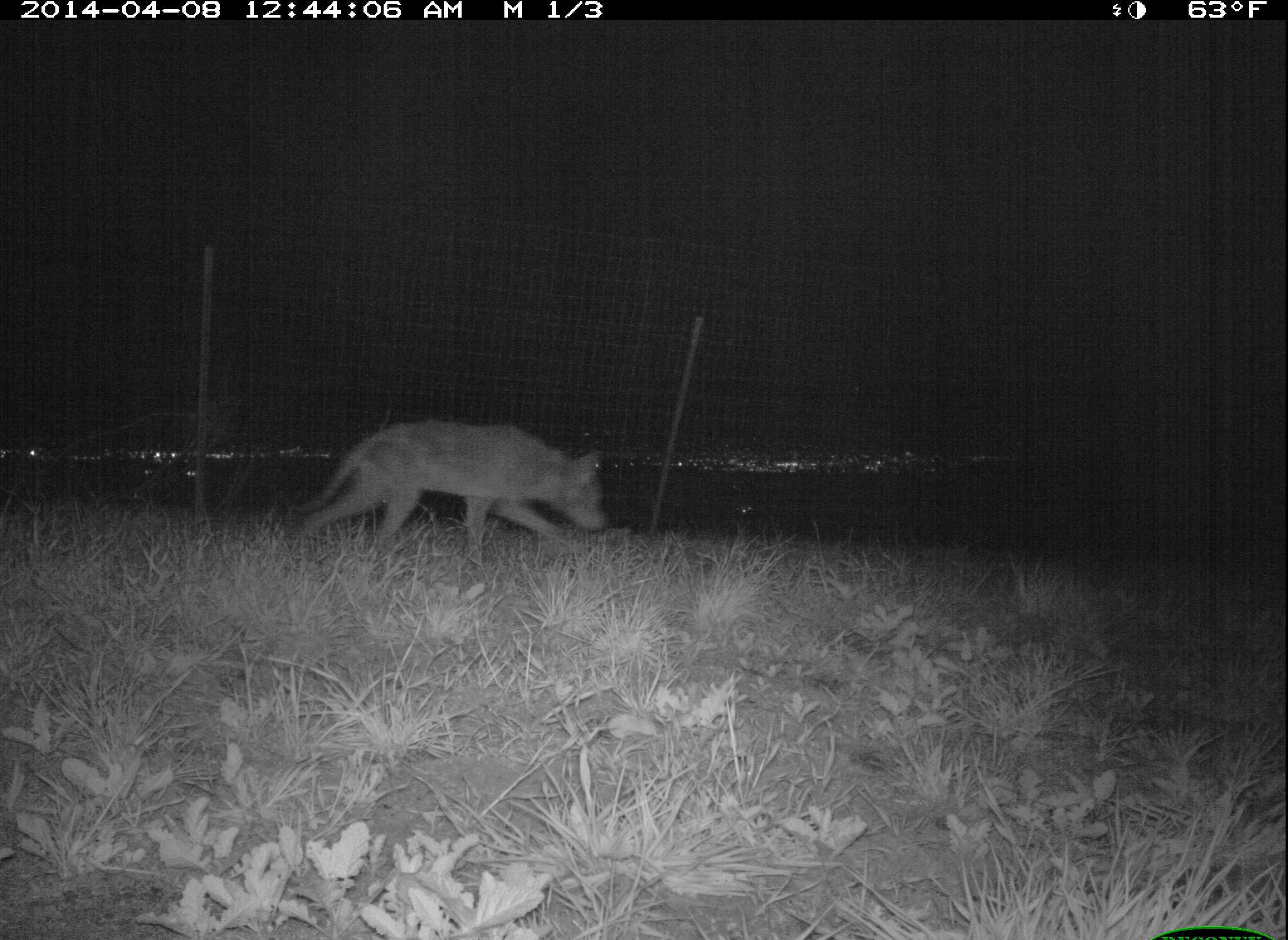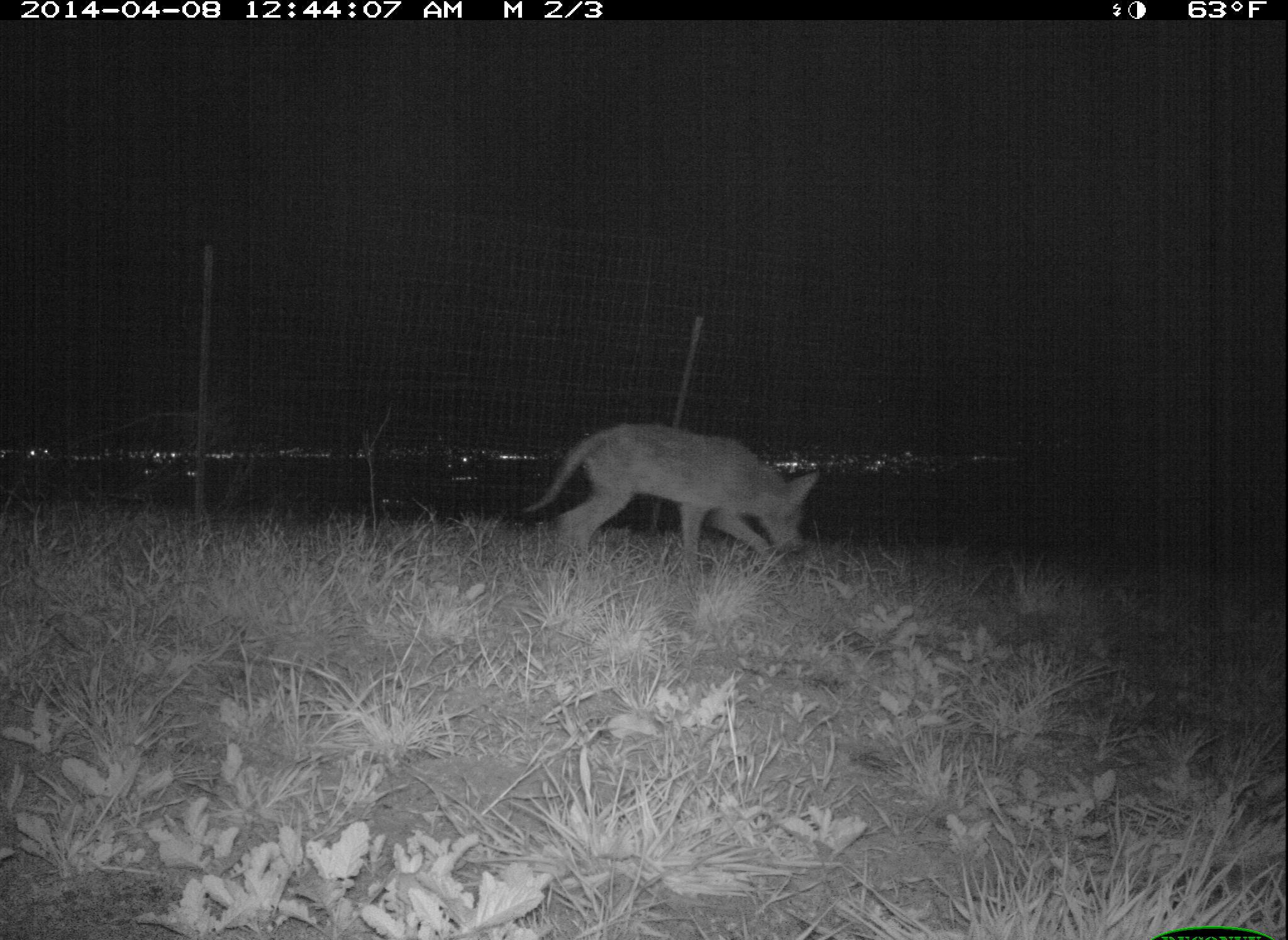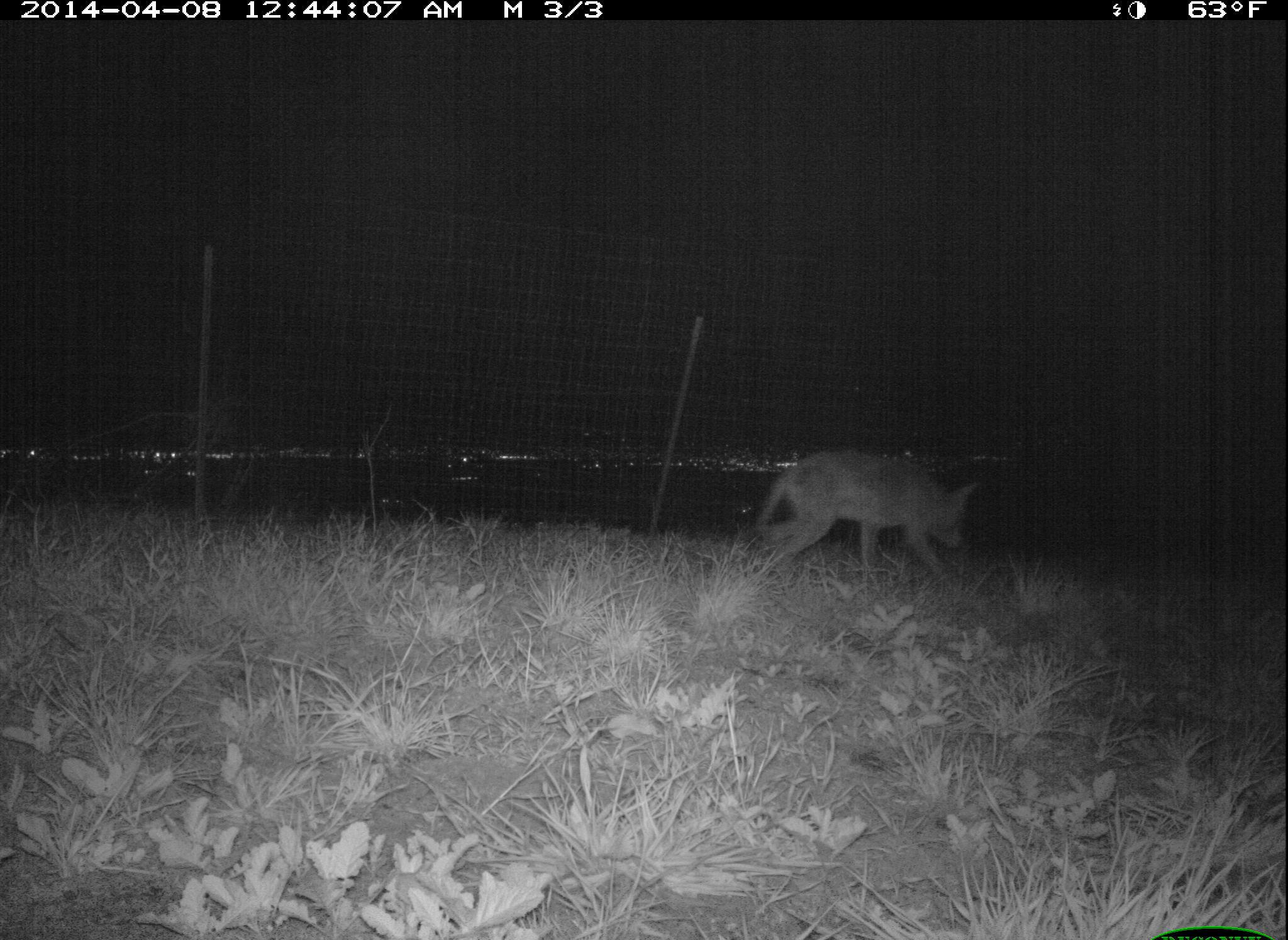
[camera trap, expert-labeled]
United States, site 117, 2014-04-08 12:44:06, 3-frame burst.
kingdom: Animalia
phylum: Chordata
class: Mammalia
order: Carnivora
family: Canidae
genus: Canis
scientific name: Canis latrans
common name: coyote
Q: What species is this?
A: Coyote (Canis latrans).